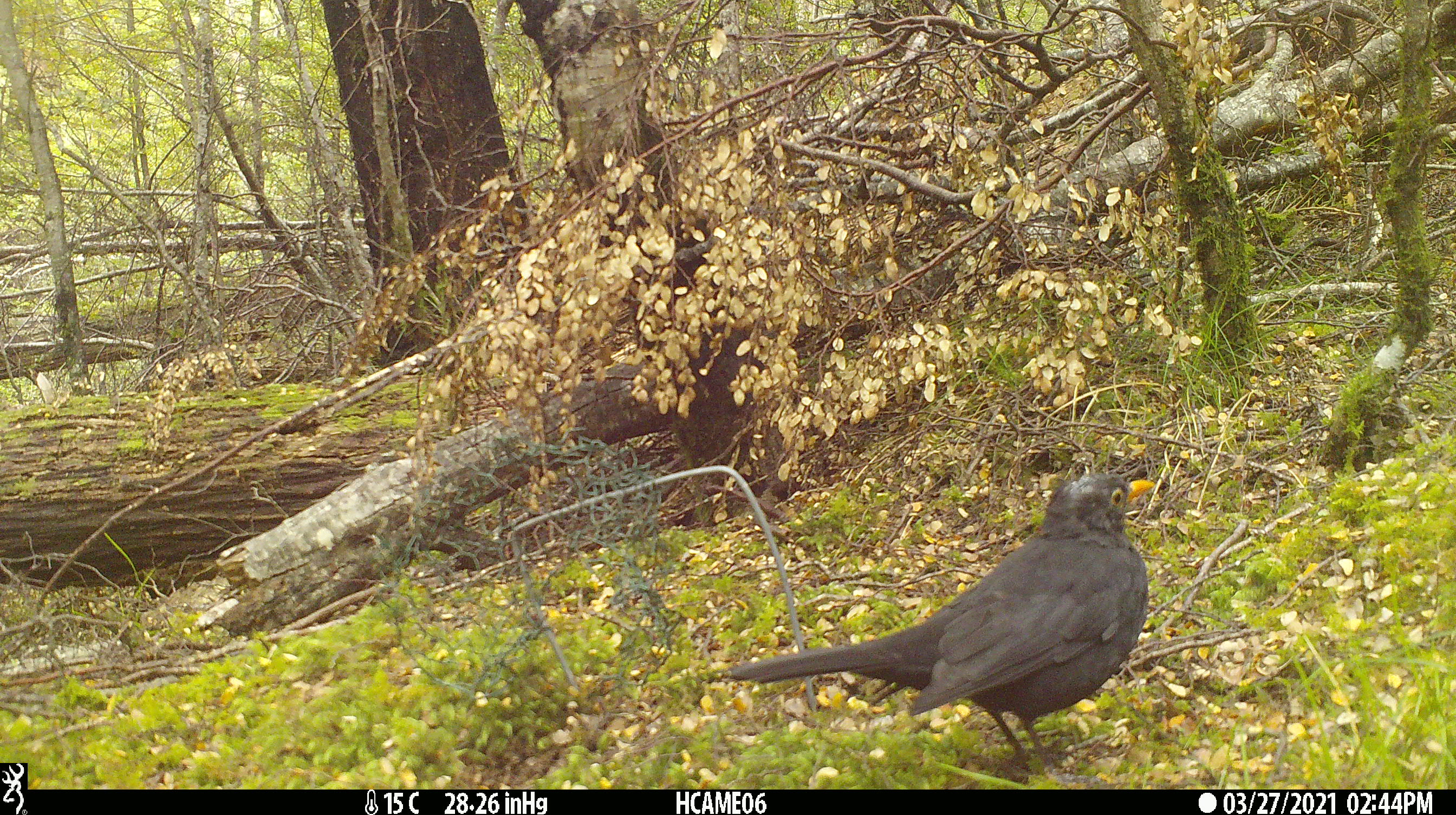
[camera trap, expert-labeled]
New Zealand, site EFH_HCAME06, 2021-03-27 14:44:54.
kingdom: Animalia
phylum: Chordata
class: Aves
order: Passeriformes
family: Turdidae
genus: Turdus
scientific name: Turdus merula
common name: eurasian blackbird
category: blackbird